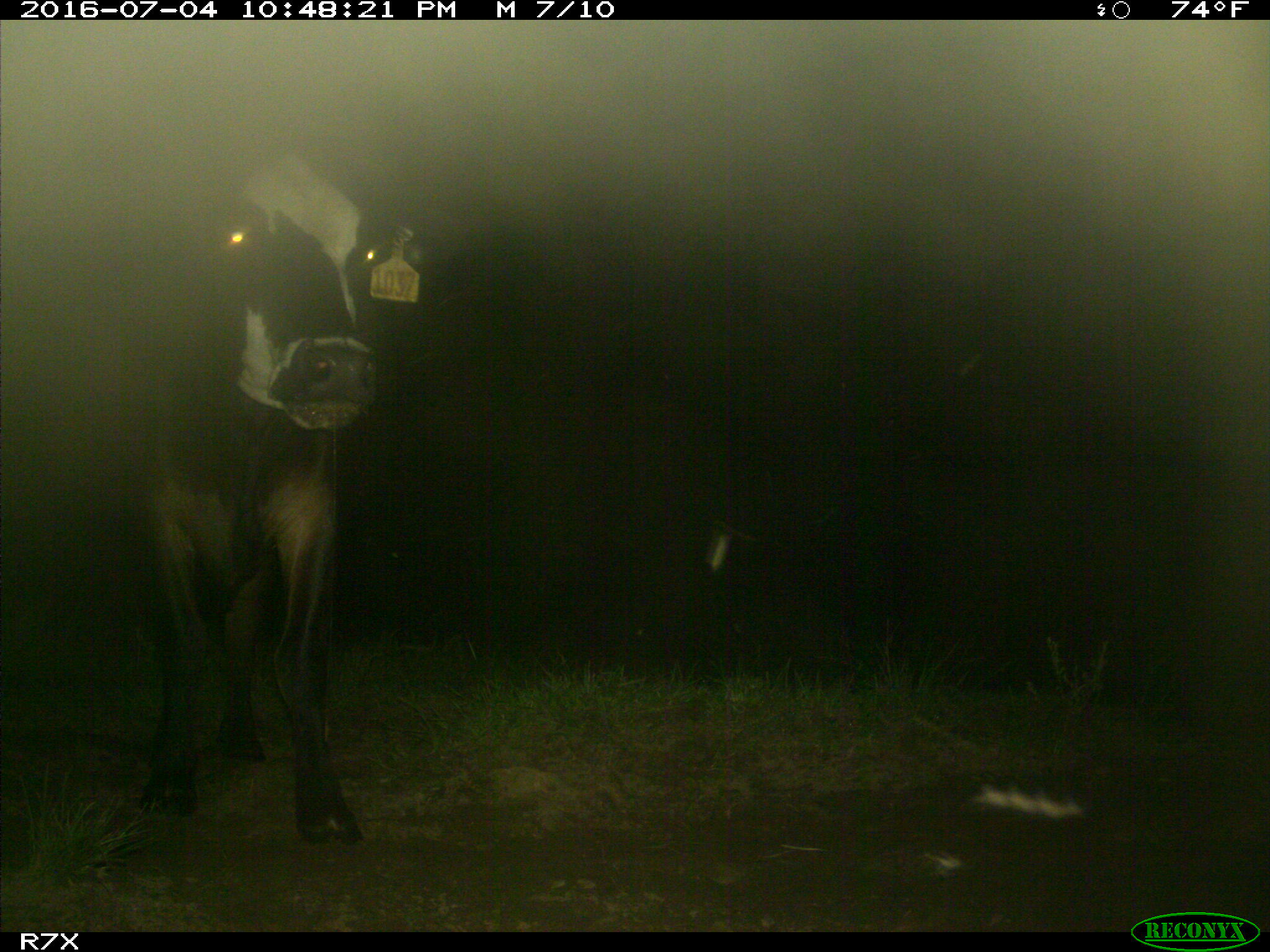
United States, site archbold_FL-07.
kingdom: Animalia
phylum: Chordata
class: Mammalia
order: Artiodactyla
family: Bovidae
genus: Bos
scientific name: Bos taurus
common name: domestic cow